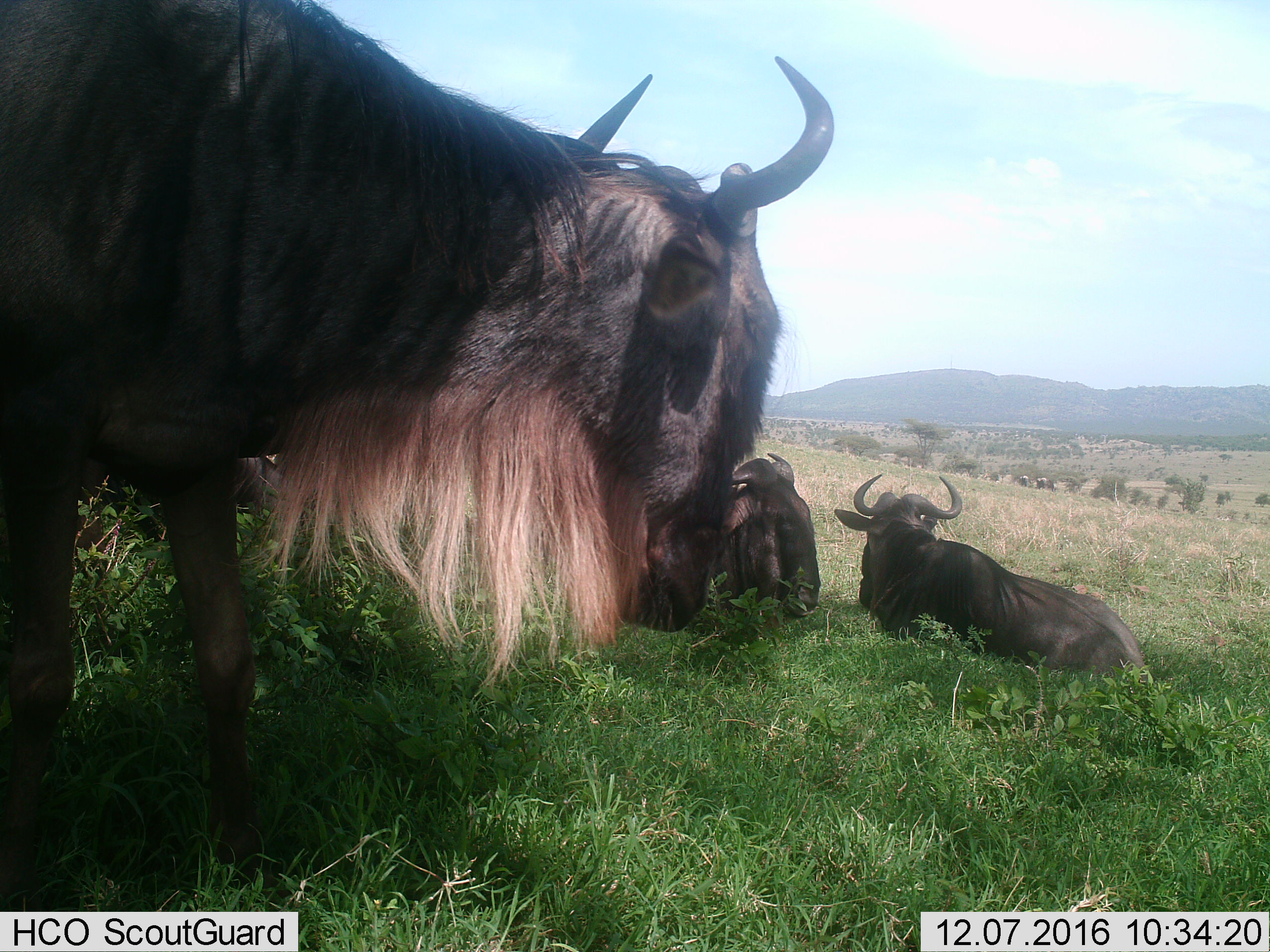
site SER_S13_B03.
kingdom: Animalia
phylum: Chordata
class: Mammalia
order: Artiodactyla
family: Bovidae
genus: Connochaetes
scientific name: Connochaetes taurinus taurinus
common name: blue wildebeest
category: wildebeestblue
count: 4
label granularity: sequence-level